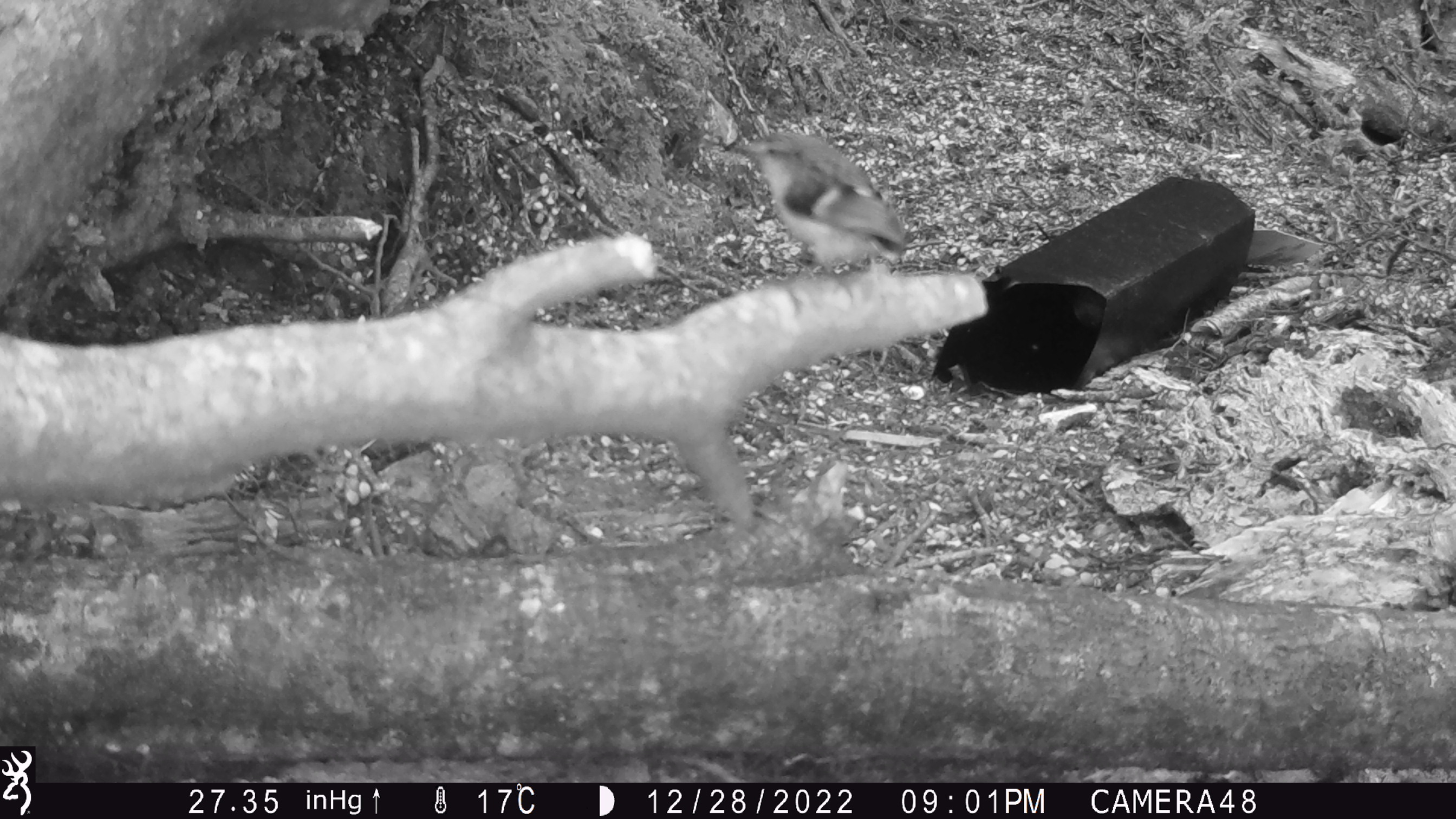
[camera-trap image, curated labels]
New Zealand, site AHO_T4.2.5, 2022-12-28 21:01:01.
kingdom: Animalia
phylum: Chordata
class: Aves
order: Passeriformes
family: Acanthisittidae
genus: Acanthisitta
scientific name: Acanthisitta chloris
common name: rifleman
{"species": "rifleman (Acanthisitta chloris)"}